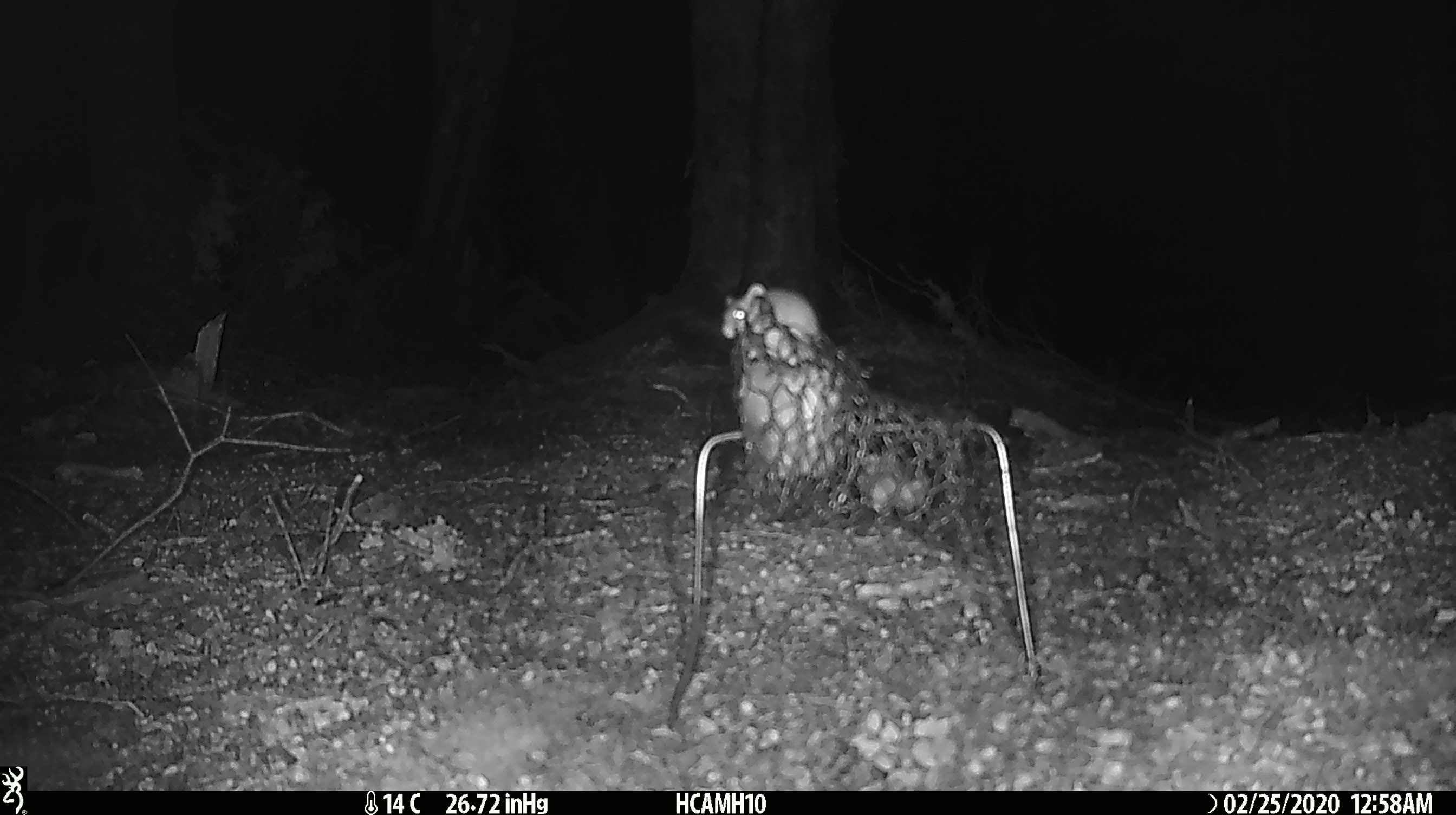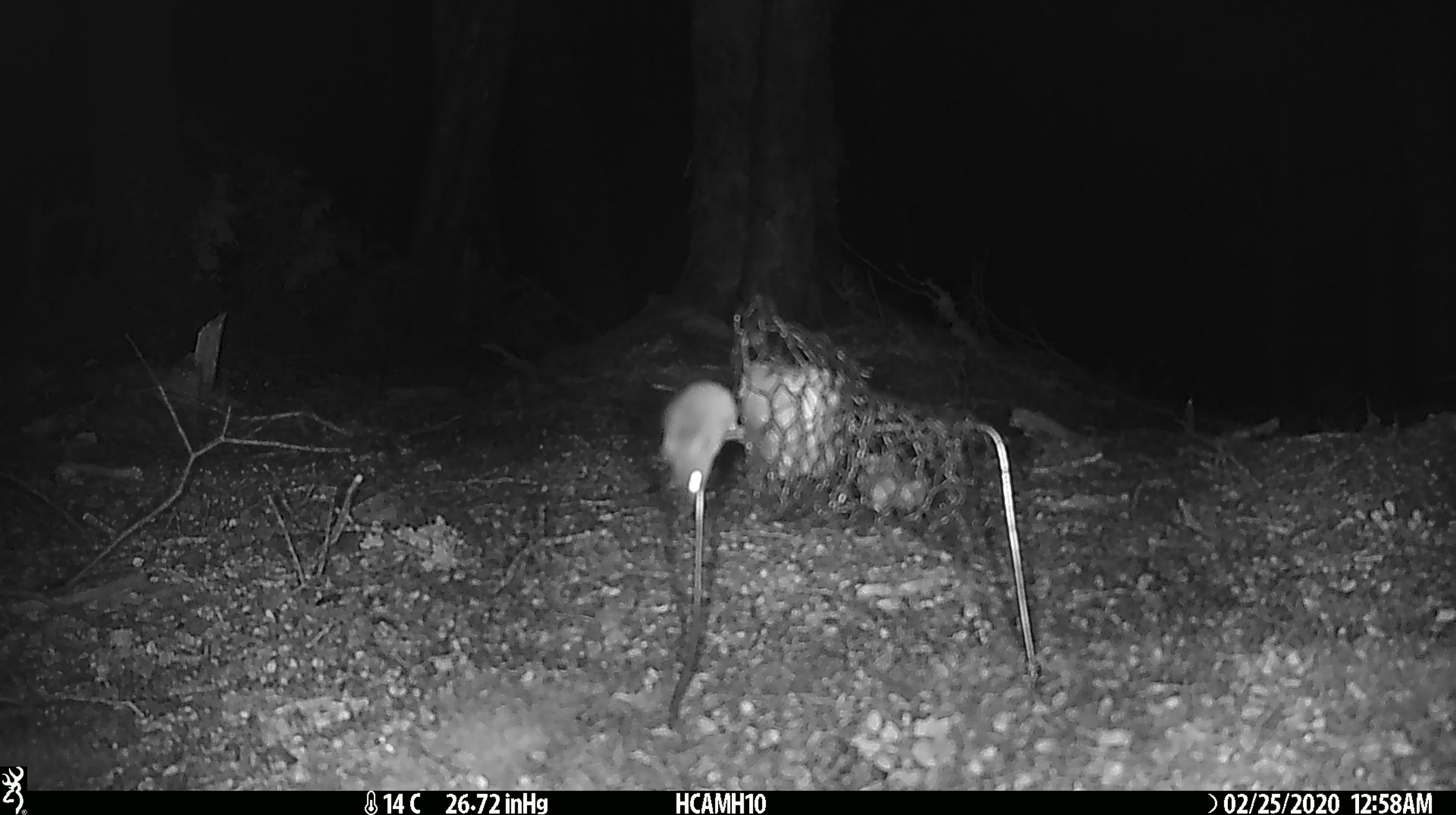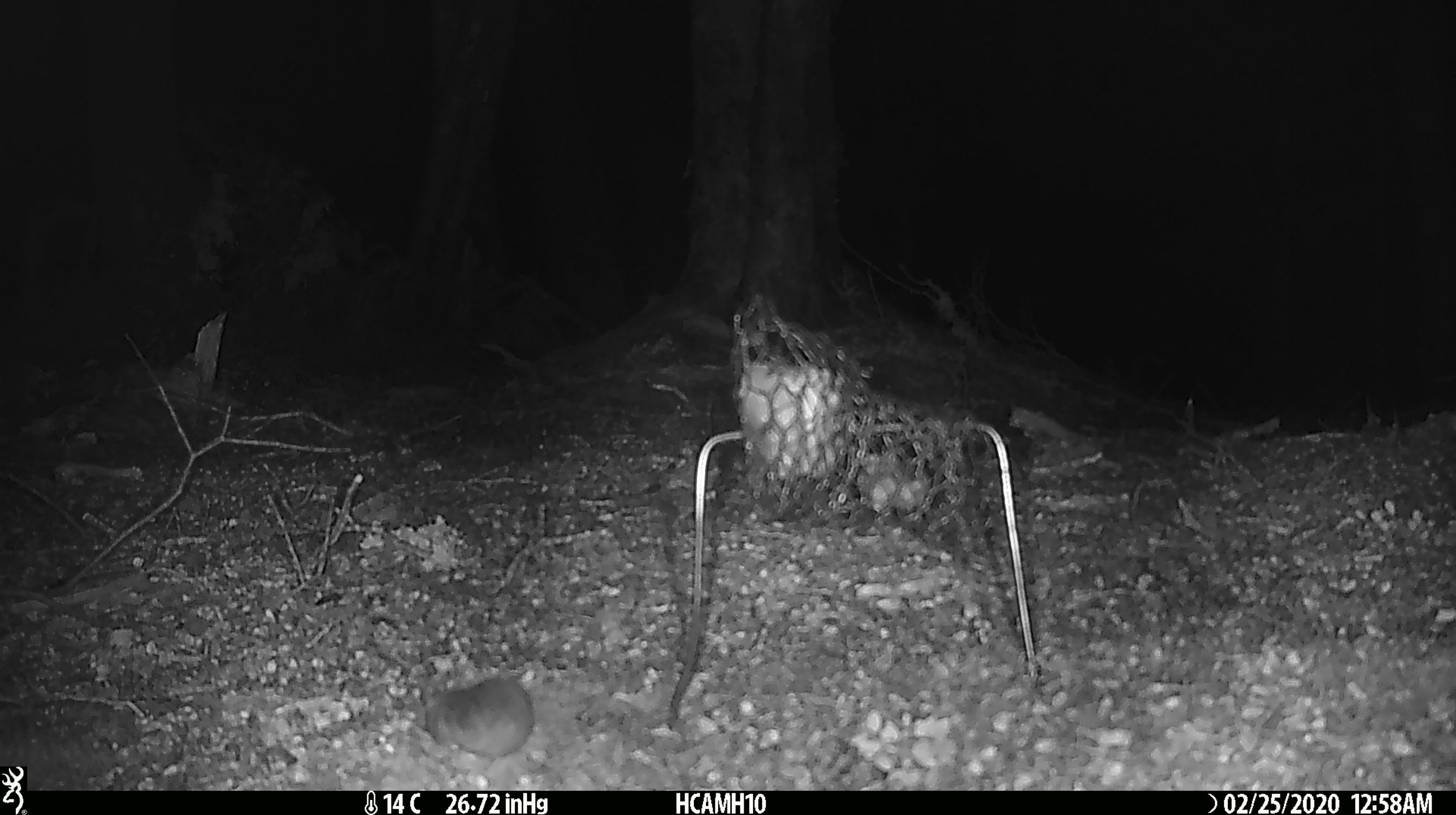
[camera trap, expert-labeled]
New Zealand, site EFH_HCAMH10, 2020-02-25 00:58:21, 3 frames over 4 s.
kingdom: Animalia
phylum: Chordata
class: Mammalia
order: Rodentia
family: Muridae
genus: Mus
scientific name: Mus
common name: mouse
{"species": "mouse (Mus)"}